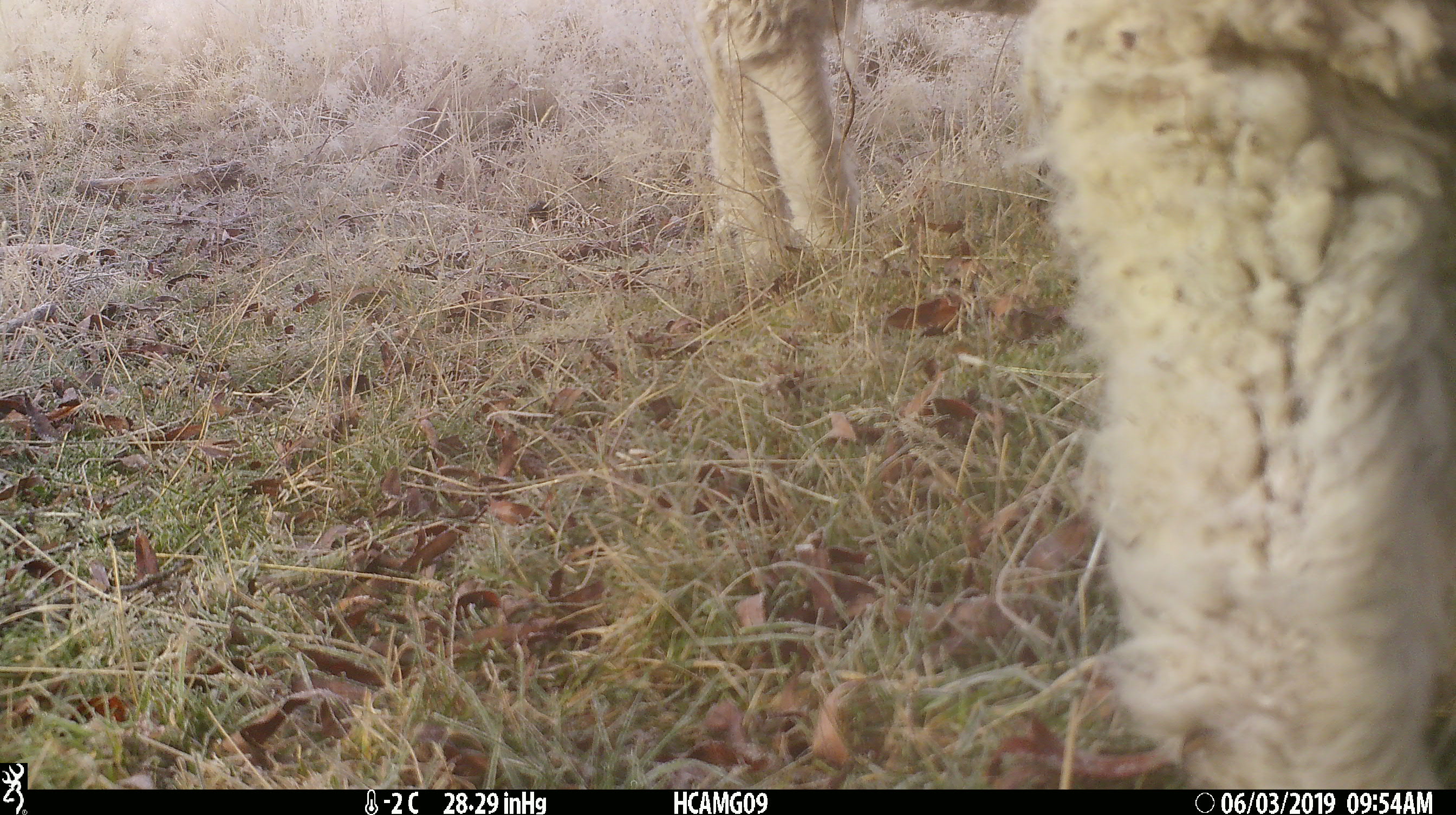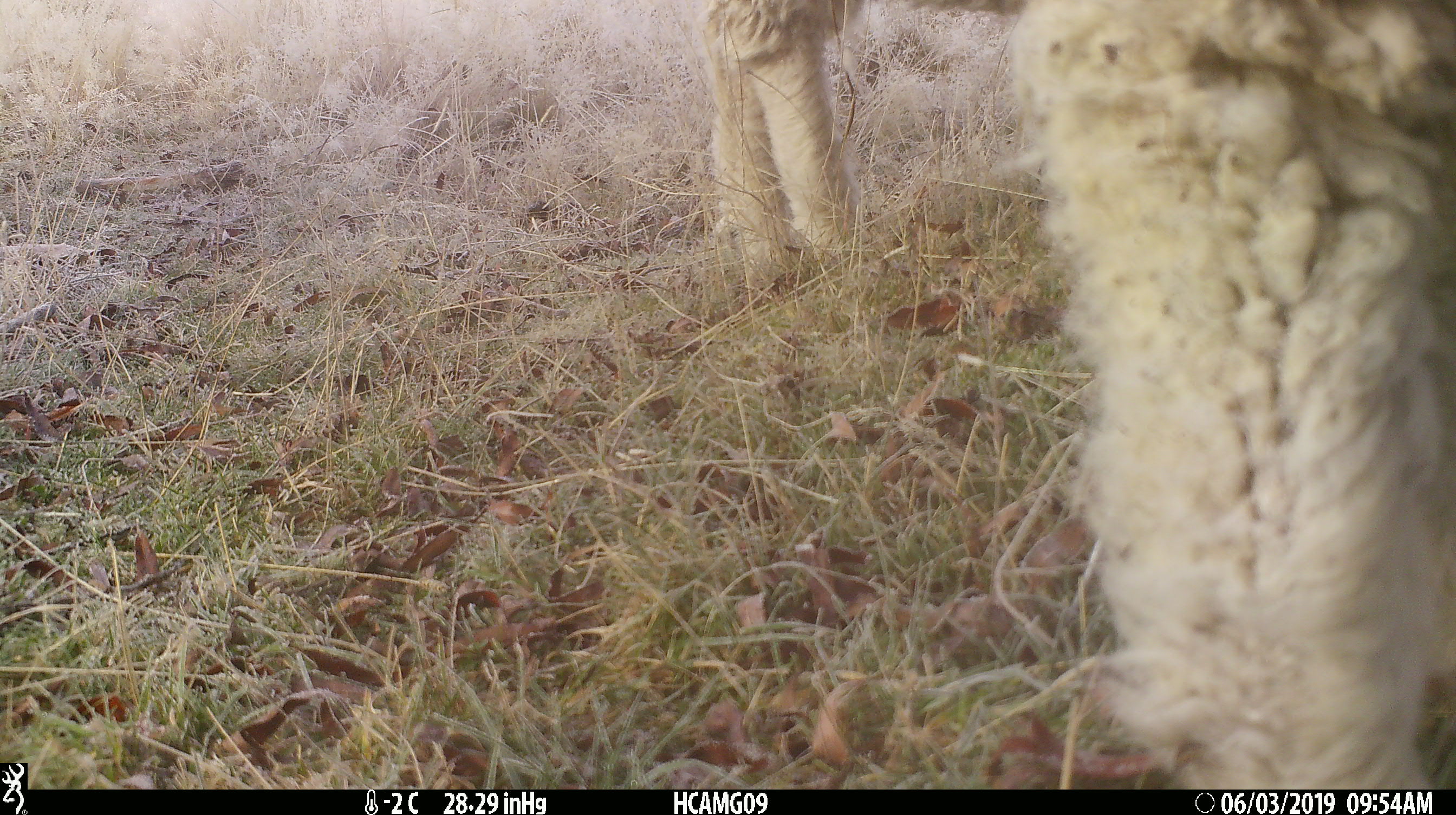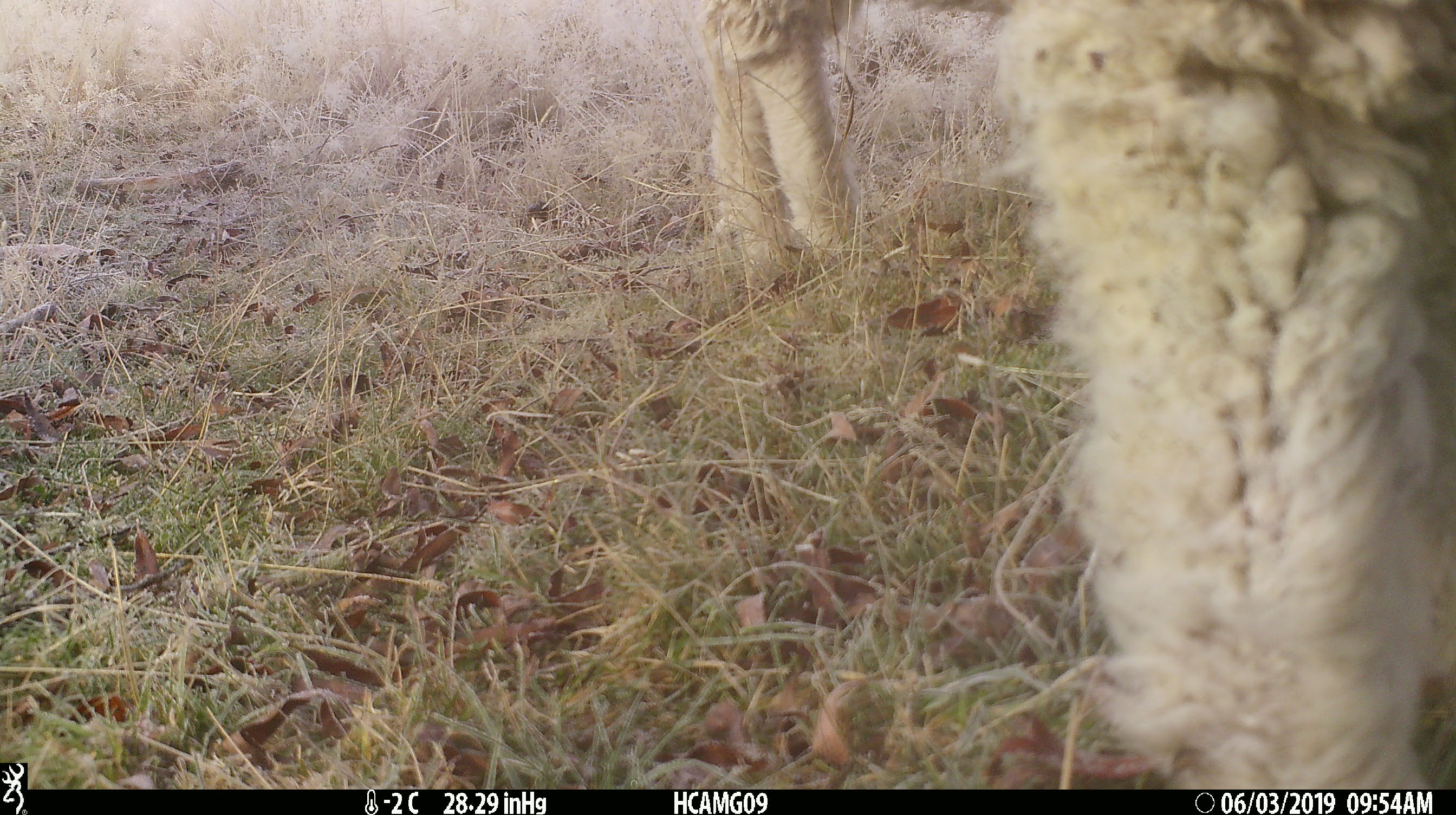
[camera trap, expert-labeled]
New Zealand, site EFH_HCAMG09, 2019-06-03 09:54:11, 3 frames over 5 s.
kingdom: Animalia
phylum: Chordata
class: Mammalia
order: Artiodactyla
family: Bovidae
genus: Ovis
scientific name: Ovis aries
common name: domestic sheep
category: sheep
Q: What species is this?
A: Sheep (domestic sheep) (Ovis aries).